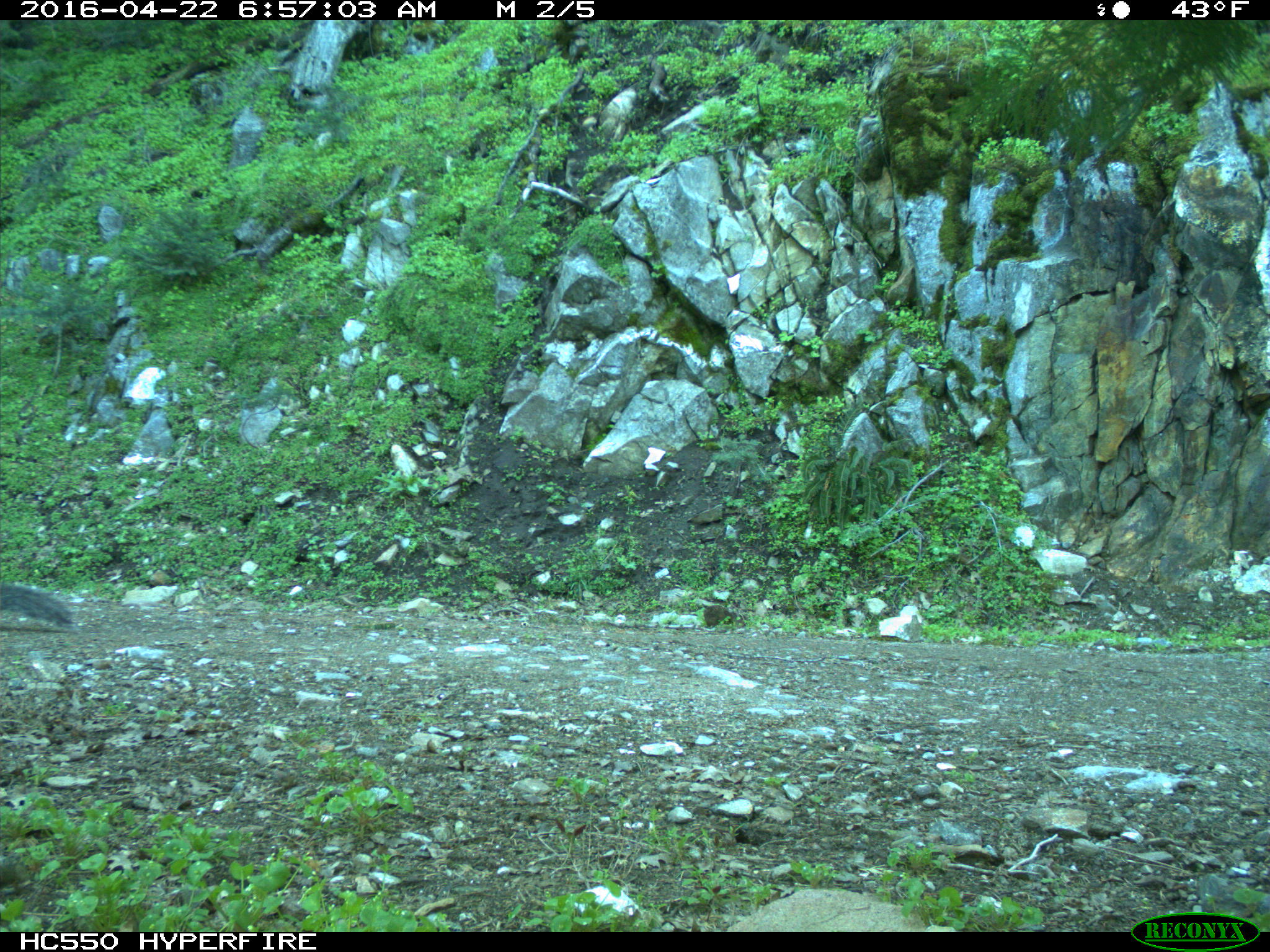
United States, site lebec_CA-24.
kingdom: Animalia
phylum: Chordata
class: Mammalia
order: Rodentia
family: Sciuridae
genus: Sciurus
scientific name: Sciurus carolinensis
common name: eastern gray squirrel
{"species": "Sciurus carolinensis (eastern gray squirrel)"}